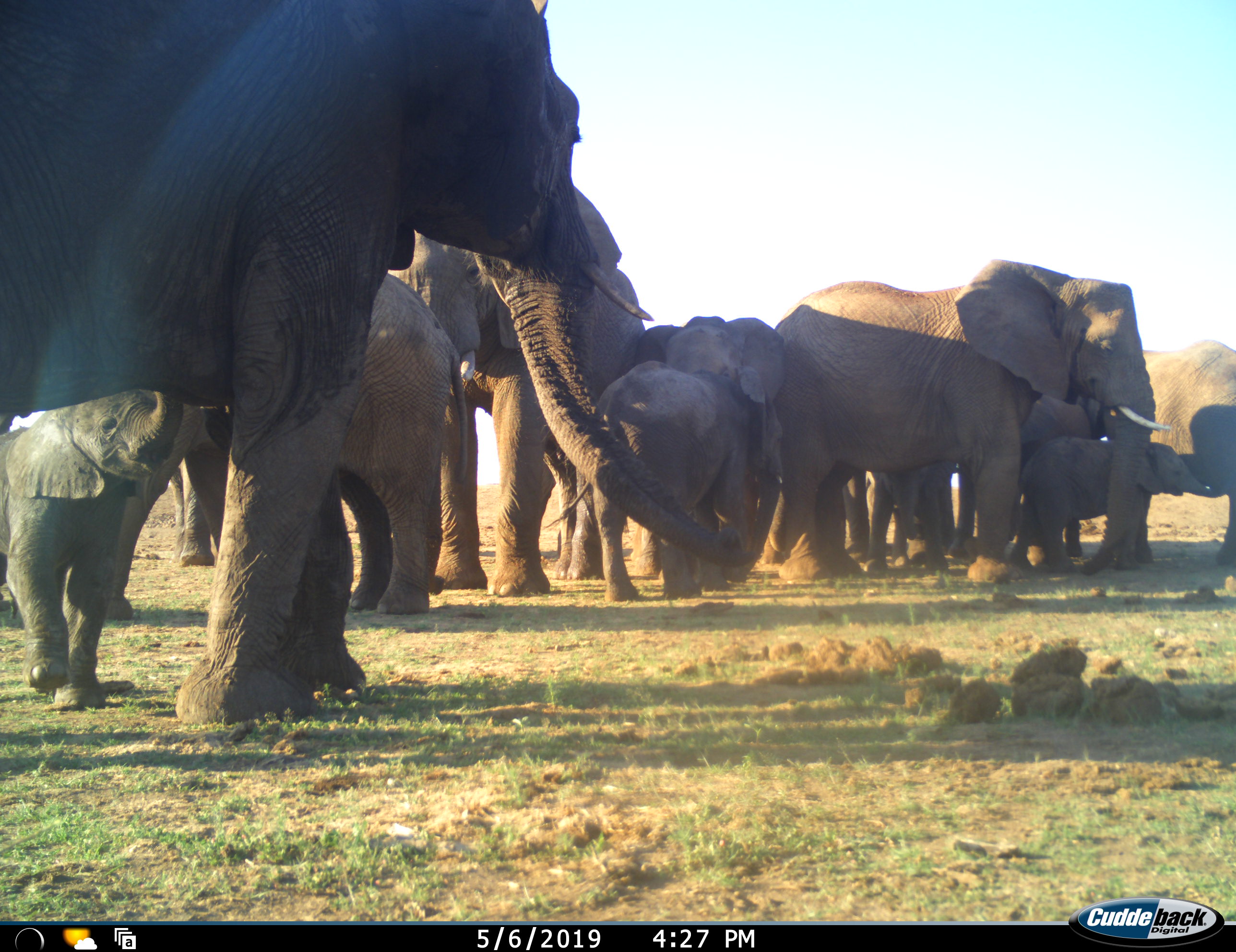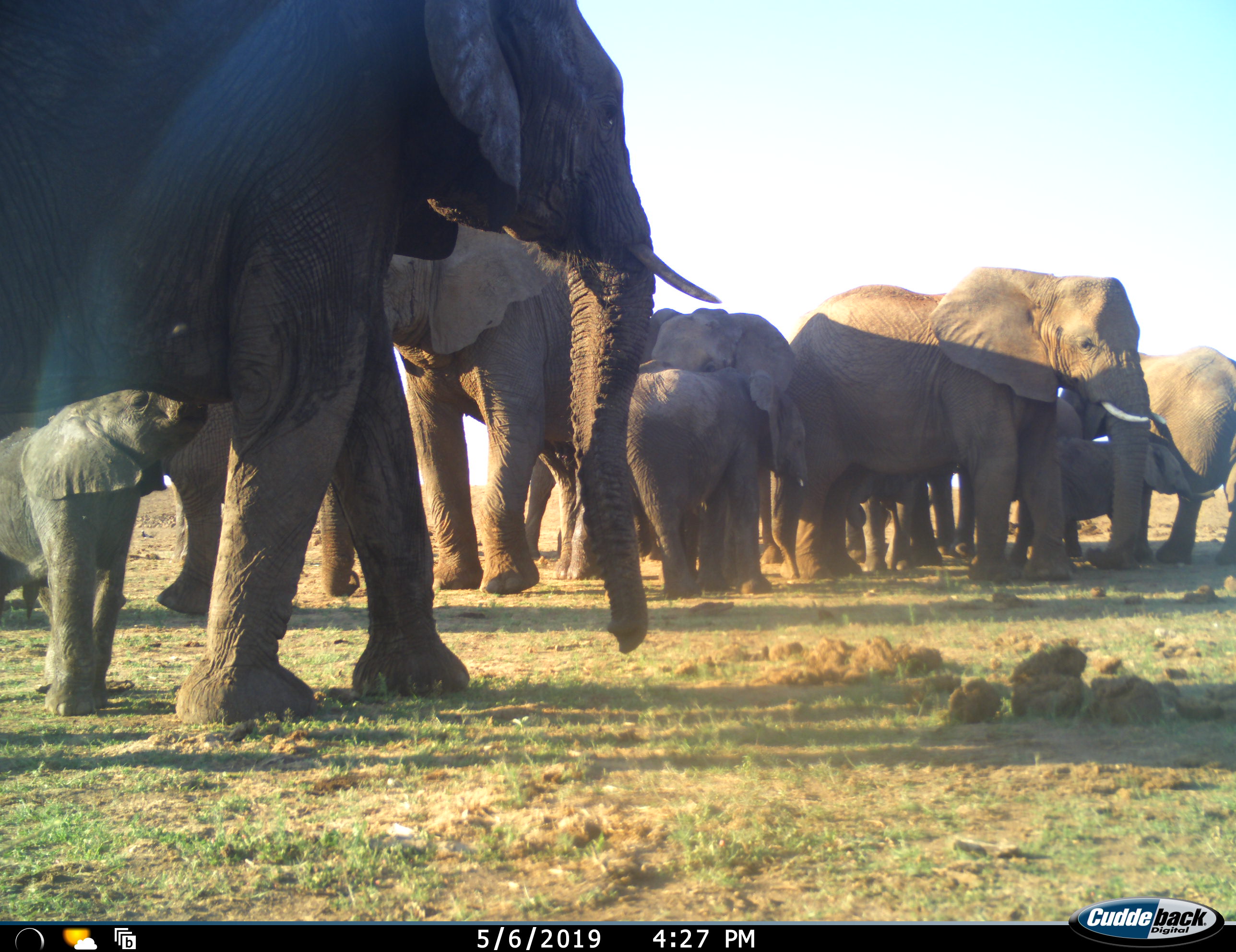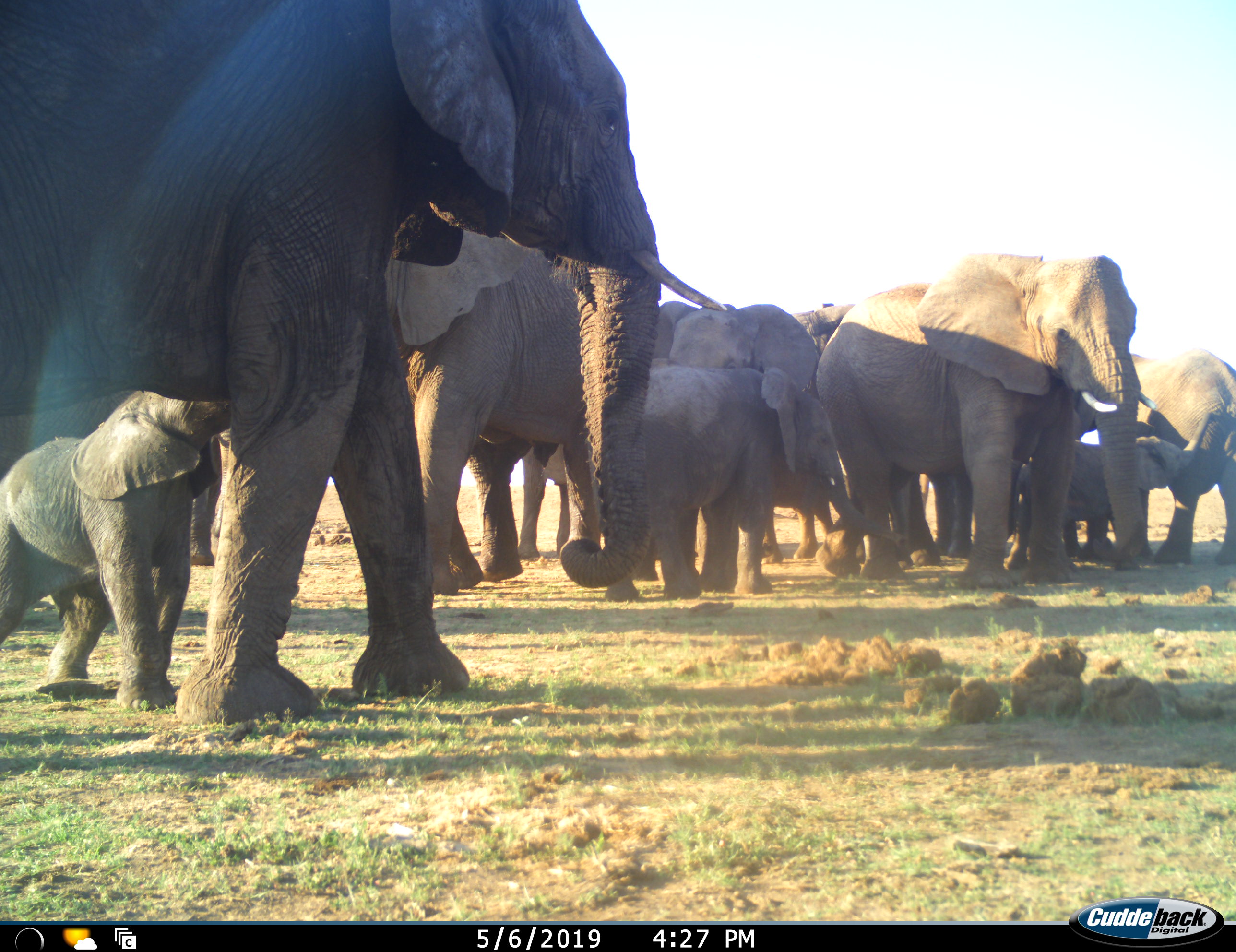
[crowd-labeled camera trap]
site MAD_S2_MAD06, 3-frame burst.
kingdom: Animalia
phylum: Chordata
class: Mammalia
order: Proboscidea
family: Elephantidae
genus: Loxodonta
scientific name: Loxodonta africana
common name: african bush elephant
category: elephant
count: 11-50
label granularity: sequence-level